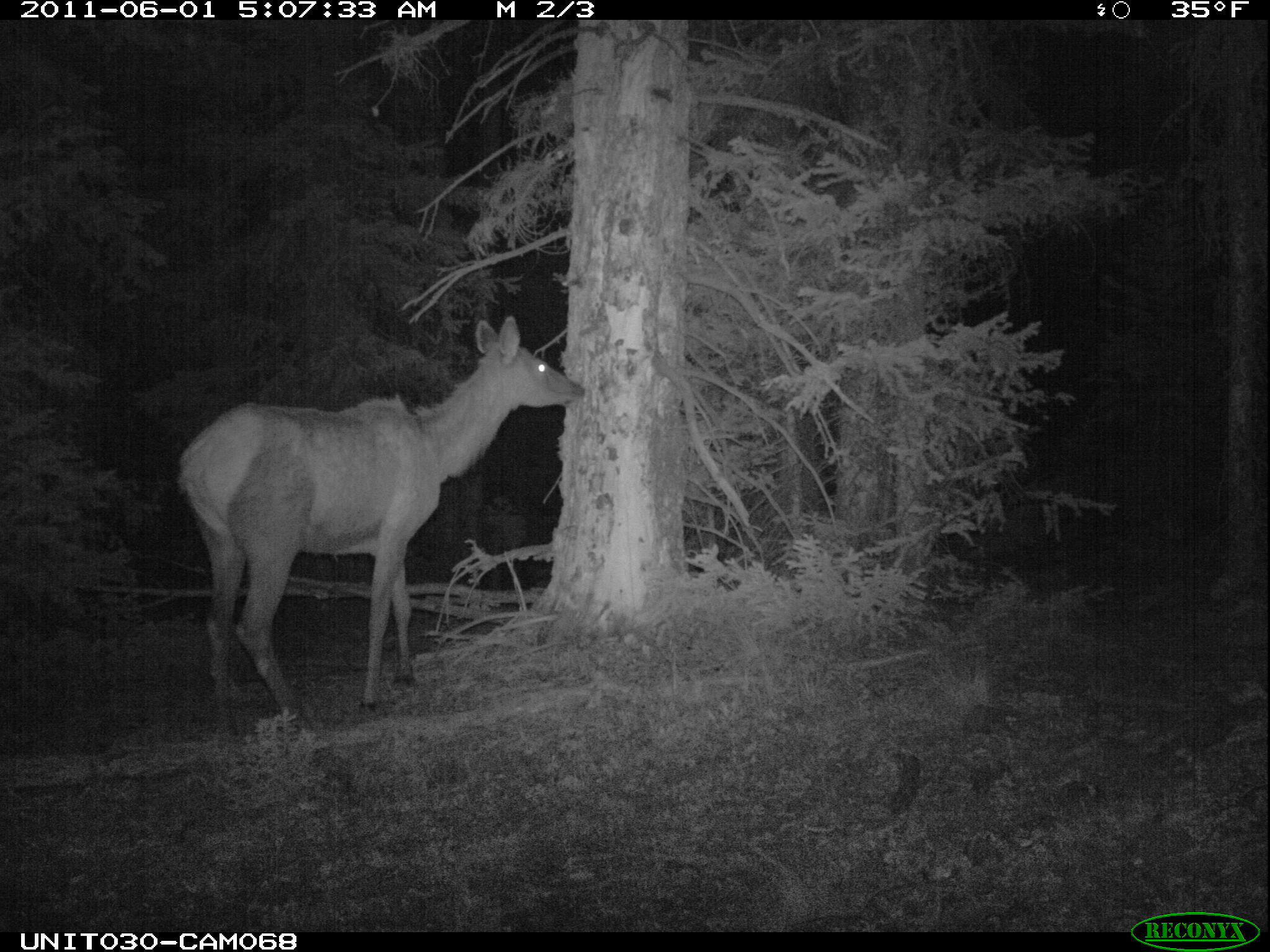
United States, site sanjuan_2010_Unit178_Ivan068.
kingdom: Animalia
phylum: Chordata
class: Mammalia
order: Artiodactyla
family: Cervidae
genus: Cervus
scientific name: Cervus elaphus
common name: red deer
Cervus elaphus (red deer).